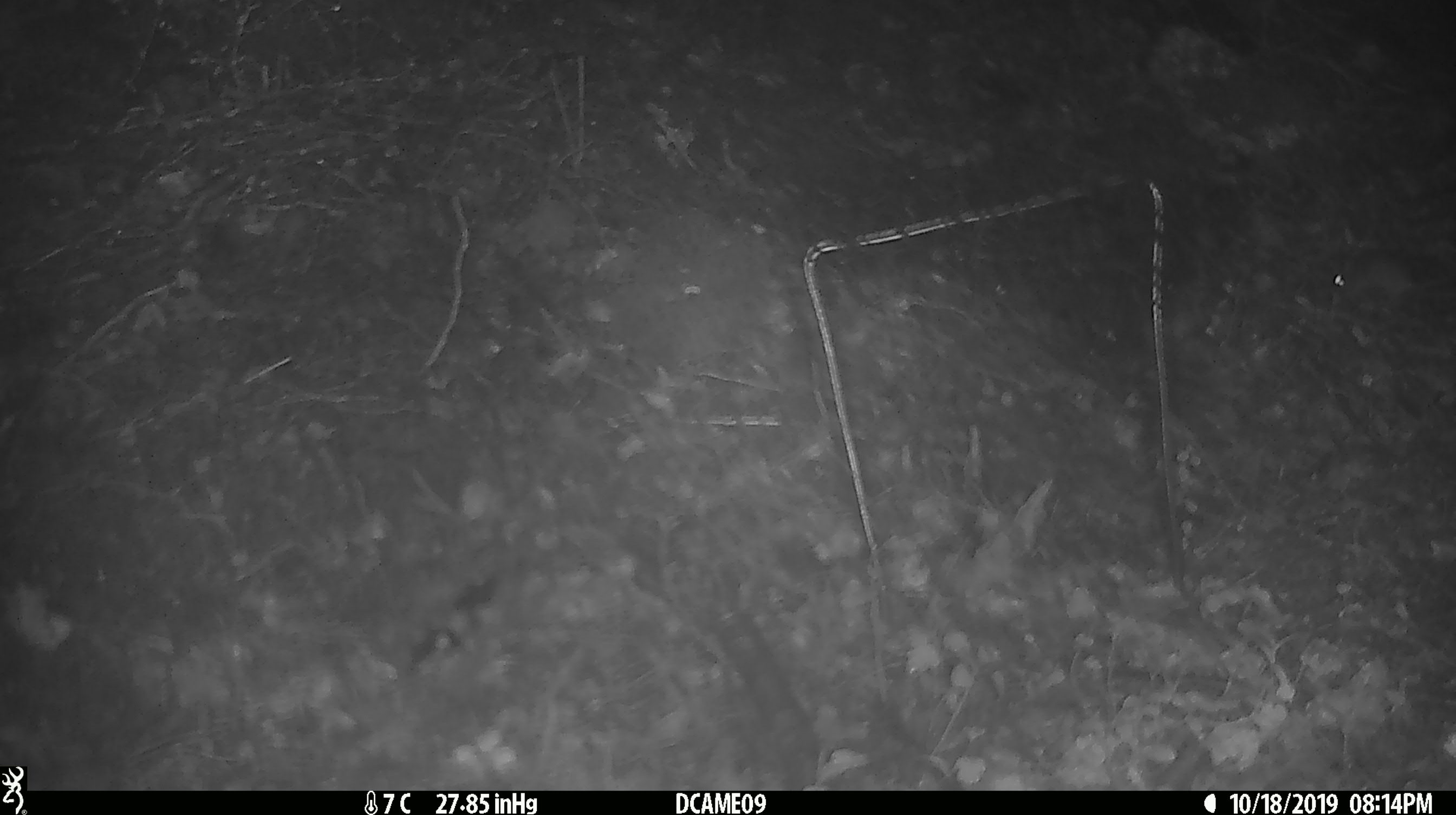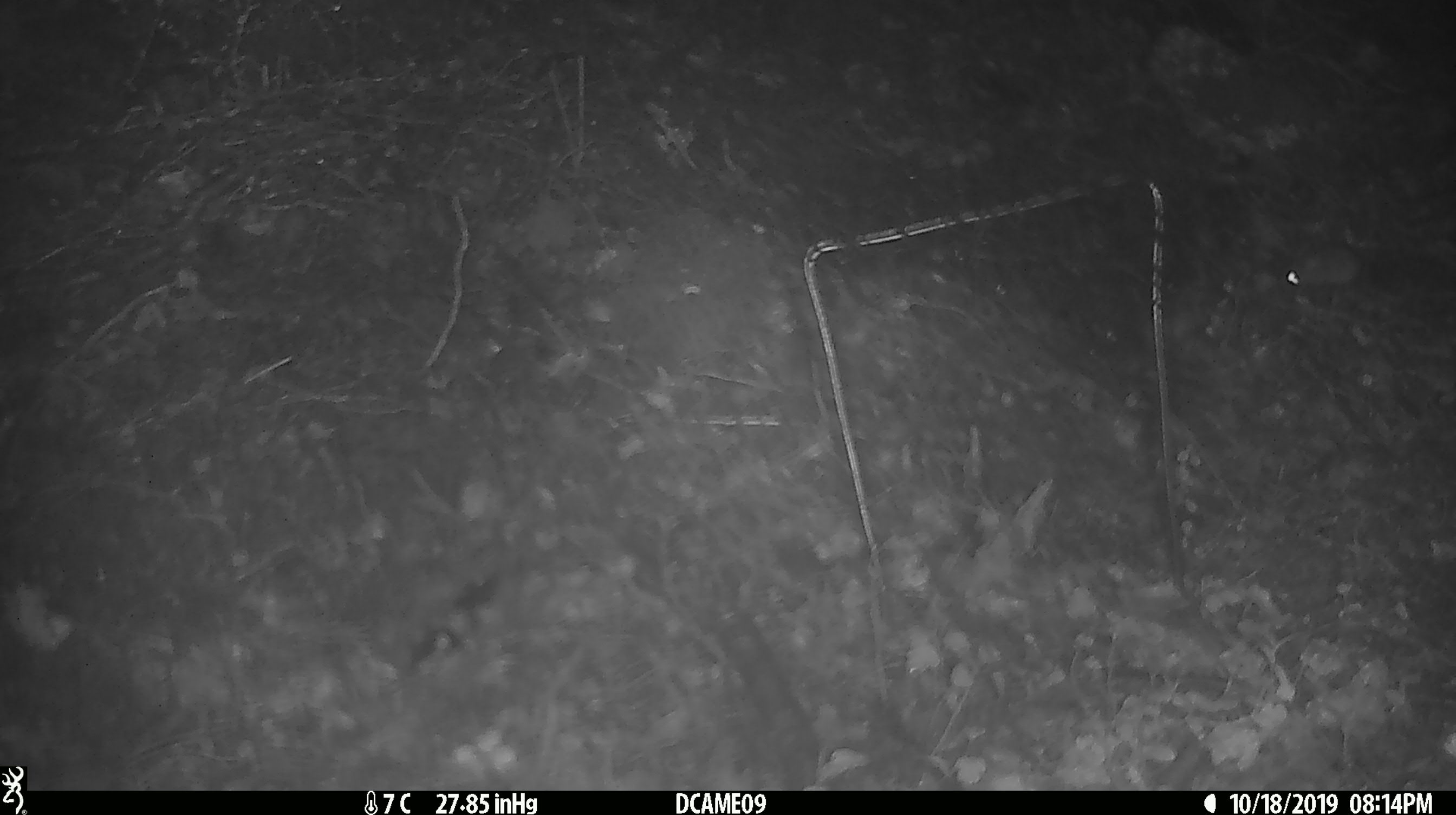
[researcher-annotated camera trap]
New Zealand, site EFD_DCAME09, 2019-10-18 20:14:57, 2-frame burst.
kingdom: Animalia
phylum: Chordata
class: Mammalia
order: Rodentia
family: Muridae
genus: Mus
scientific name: Mus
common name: mouse